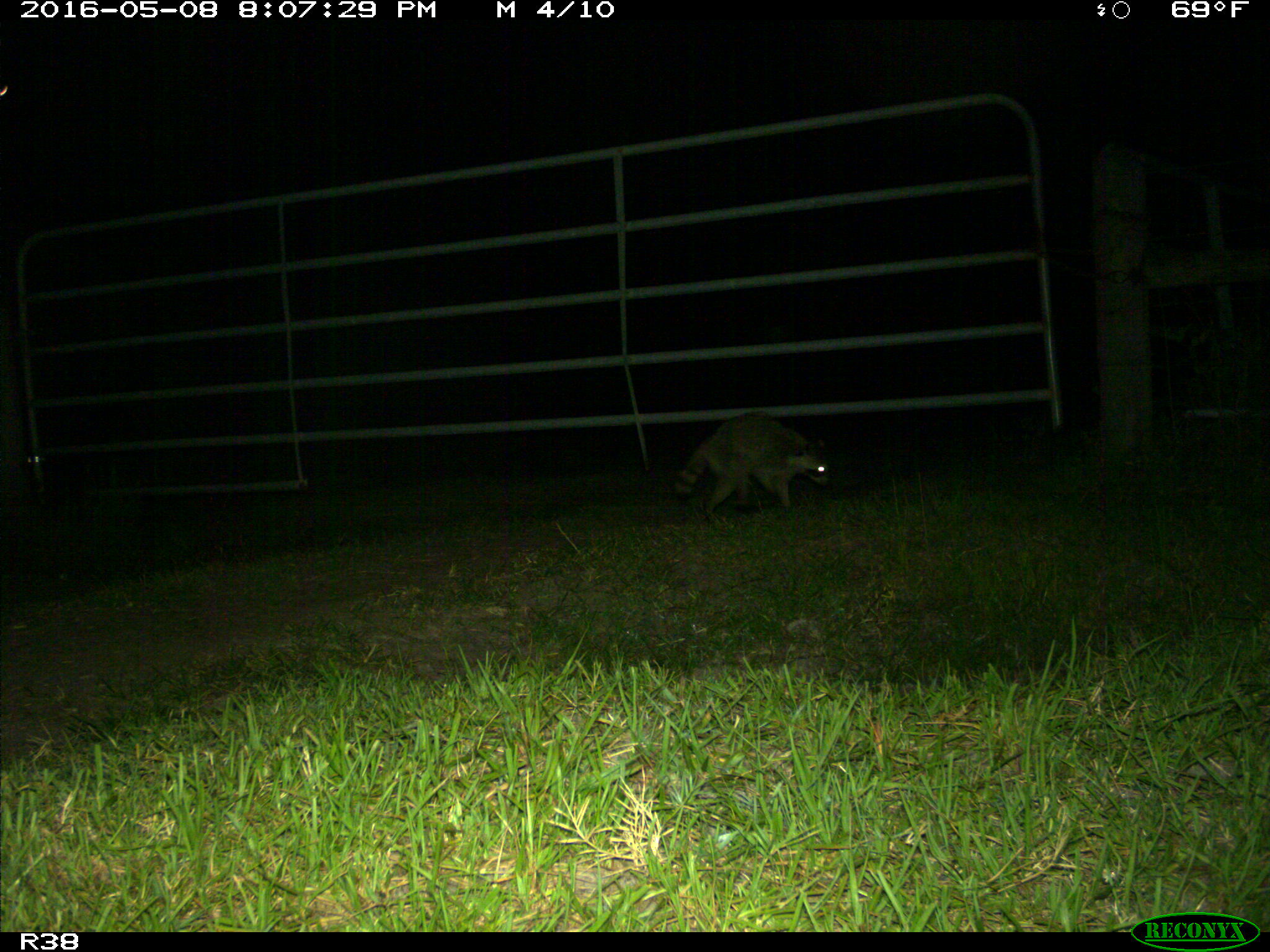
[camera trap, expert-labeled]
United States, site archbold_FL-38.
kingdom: Animalia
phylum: Chordata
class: Mammalia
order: Carnivora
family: Procyonidae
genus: Procyon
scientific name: Procyon lotor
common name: common raccoon